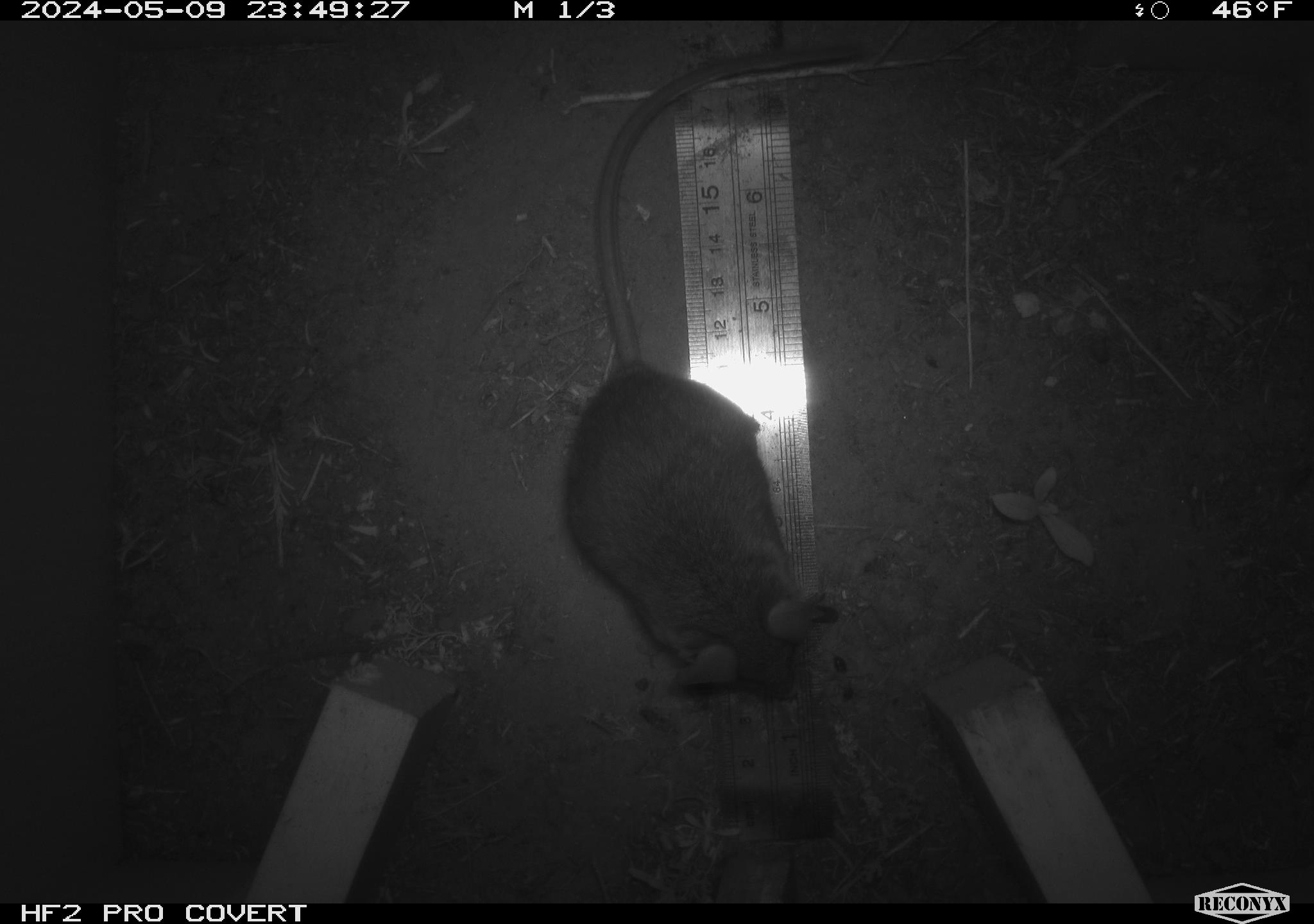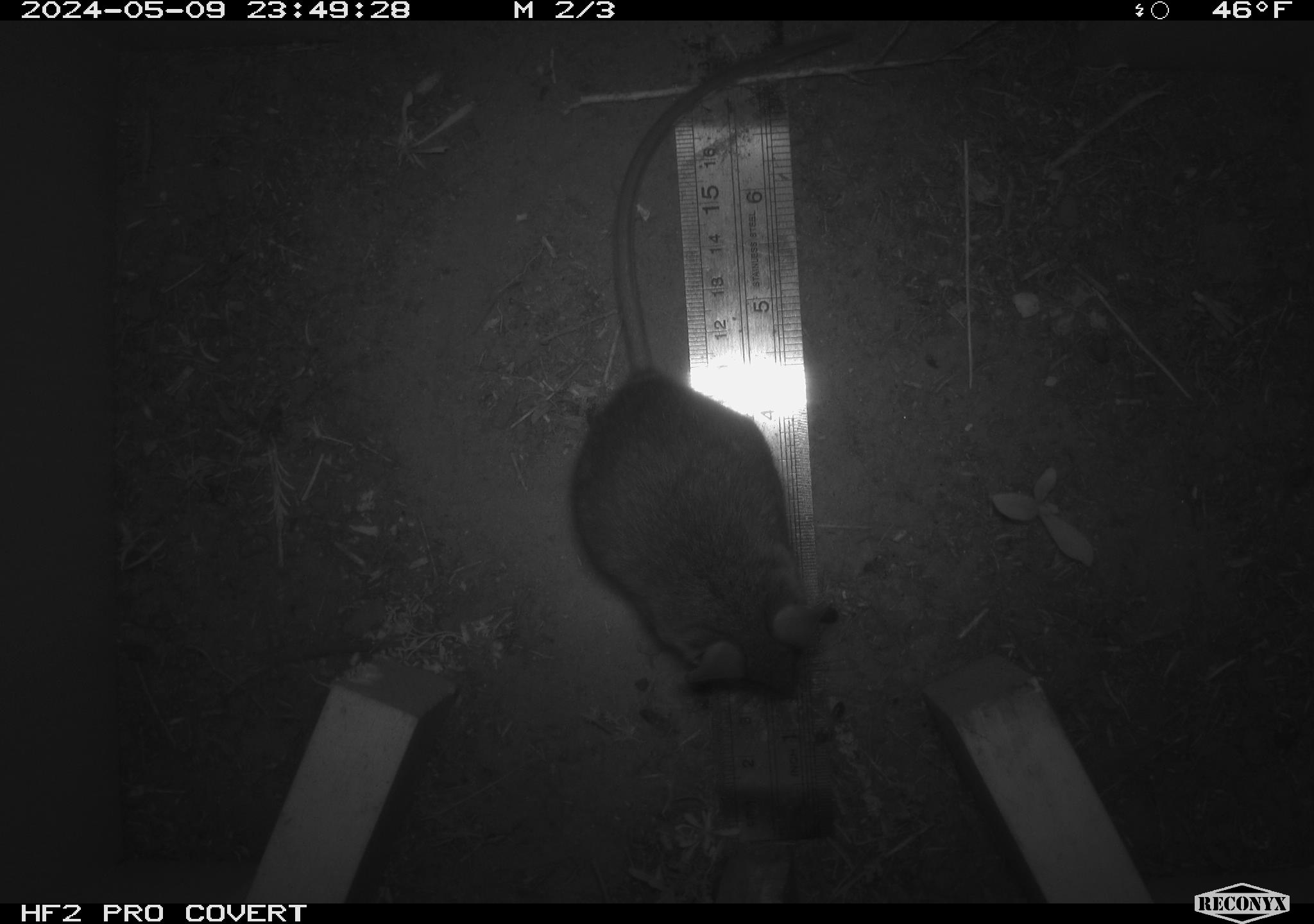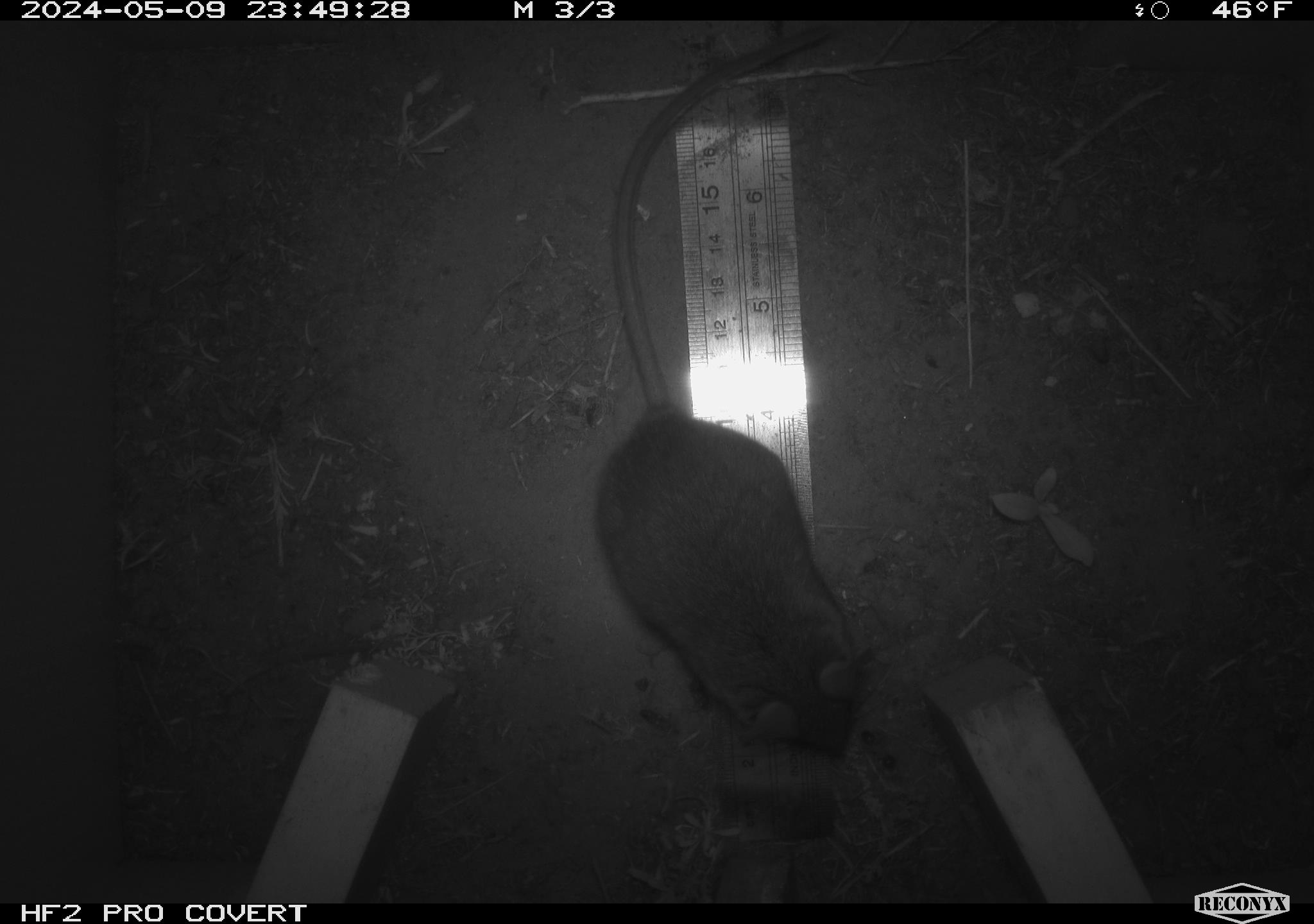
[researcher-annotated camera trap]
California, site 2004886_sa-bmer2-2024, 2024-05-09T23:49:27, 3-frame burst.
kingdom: Animalia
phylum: Chordata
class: Mammalia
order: Rodentia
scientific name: Rodentia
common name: mouse species